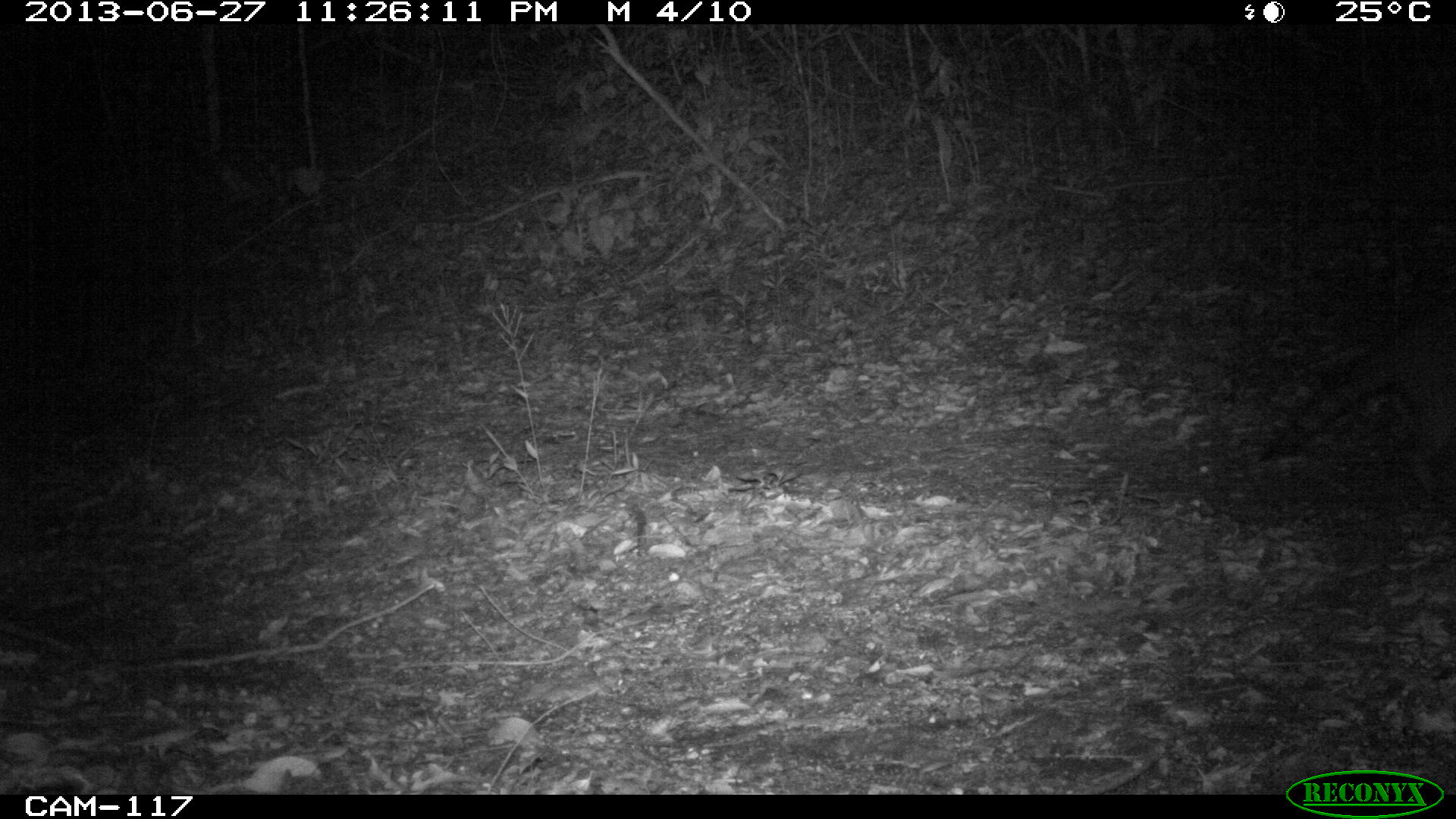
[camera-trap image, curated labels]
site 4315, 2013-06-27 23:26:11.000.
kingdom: Animalia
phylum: Chordata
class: Mammalia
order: Carnivora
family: Procyonidae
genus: Procyon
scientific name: Procyon lotor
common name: common raccoon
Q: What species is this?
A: Procyon lotor (common raccoon).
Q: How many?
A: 1.